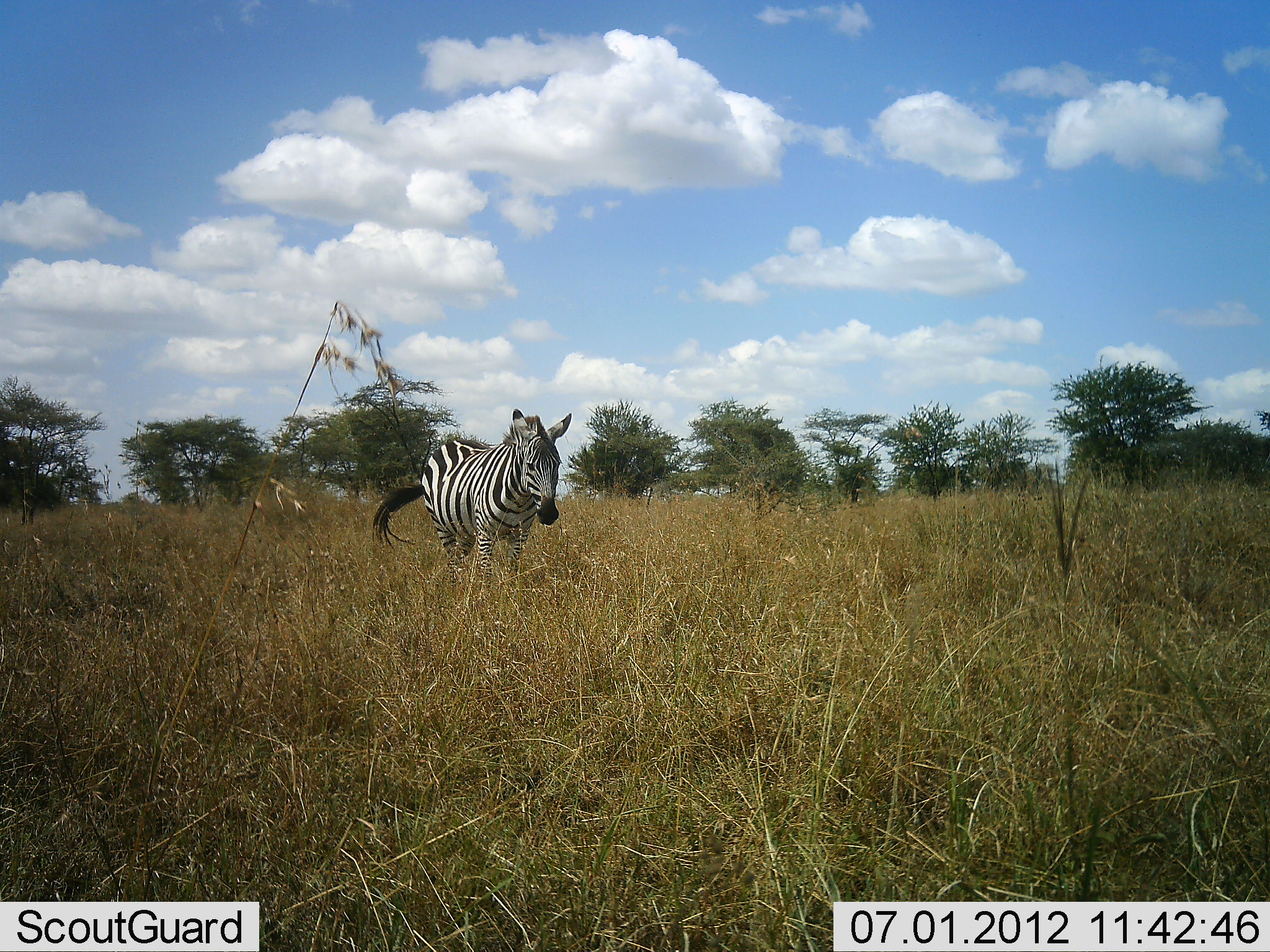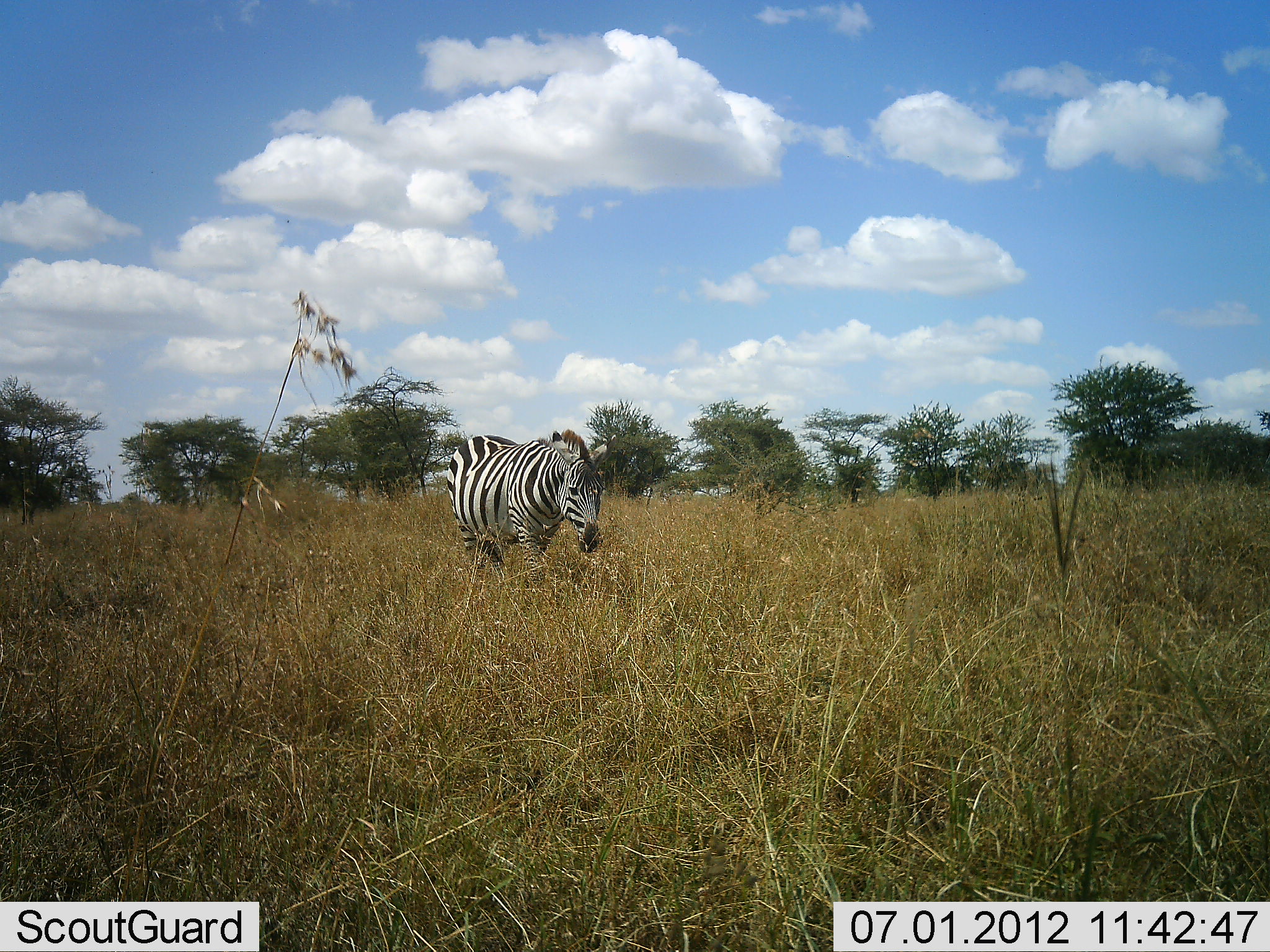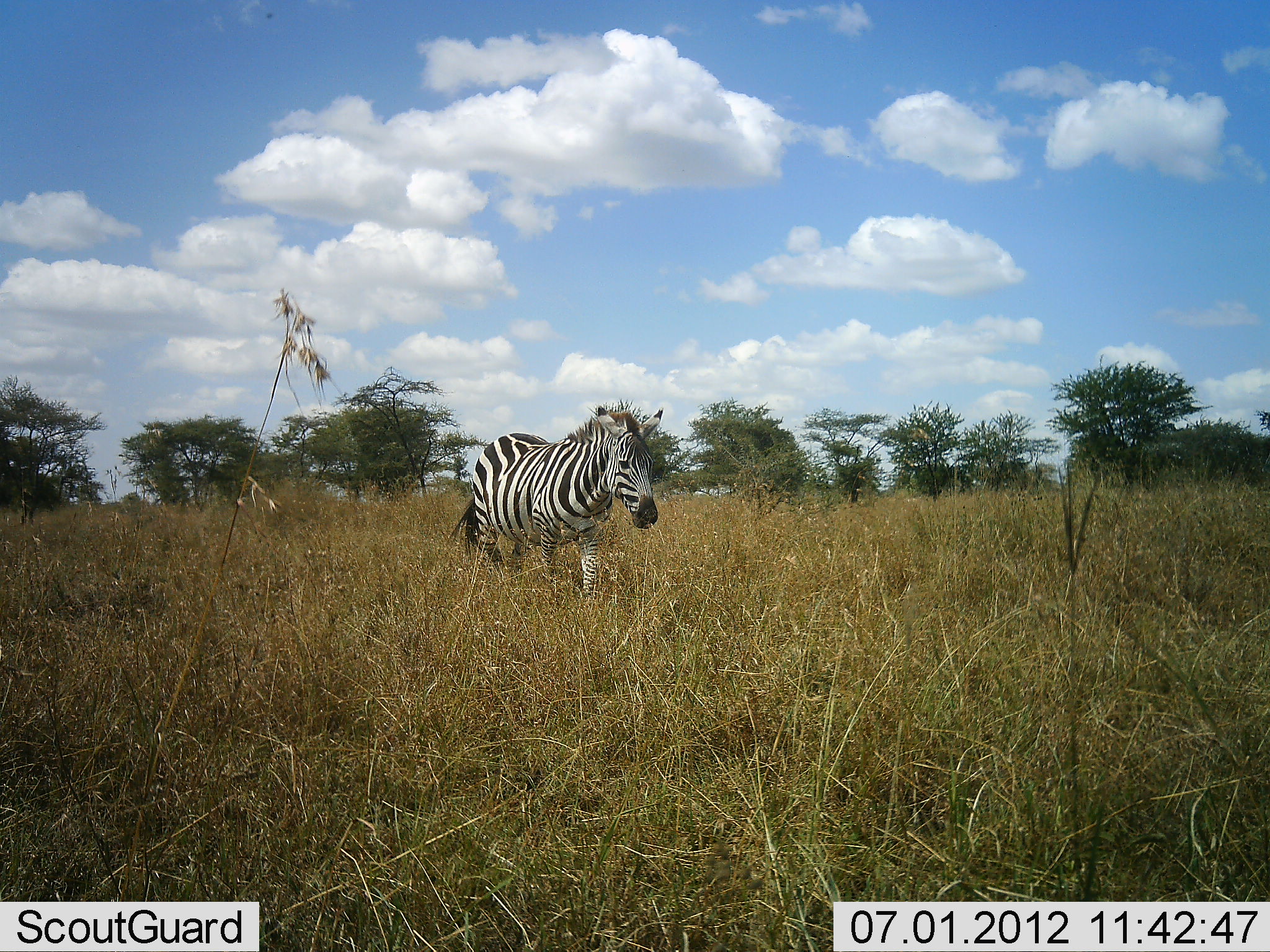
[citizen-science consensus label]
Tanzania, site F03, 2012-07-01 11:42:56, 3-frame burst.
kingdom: Animalia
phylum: Chordata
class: Mammalia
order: Perissodactyla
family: Equidae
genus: Equus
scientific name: Equus quagga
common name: plains zebra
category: zebra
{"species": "zebra (plains zebra) (Equus quagga)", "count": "1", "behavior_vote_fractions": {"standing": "0%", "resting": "0%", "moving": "100%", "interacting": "0%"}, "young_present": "0%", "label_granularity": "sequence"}